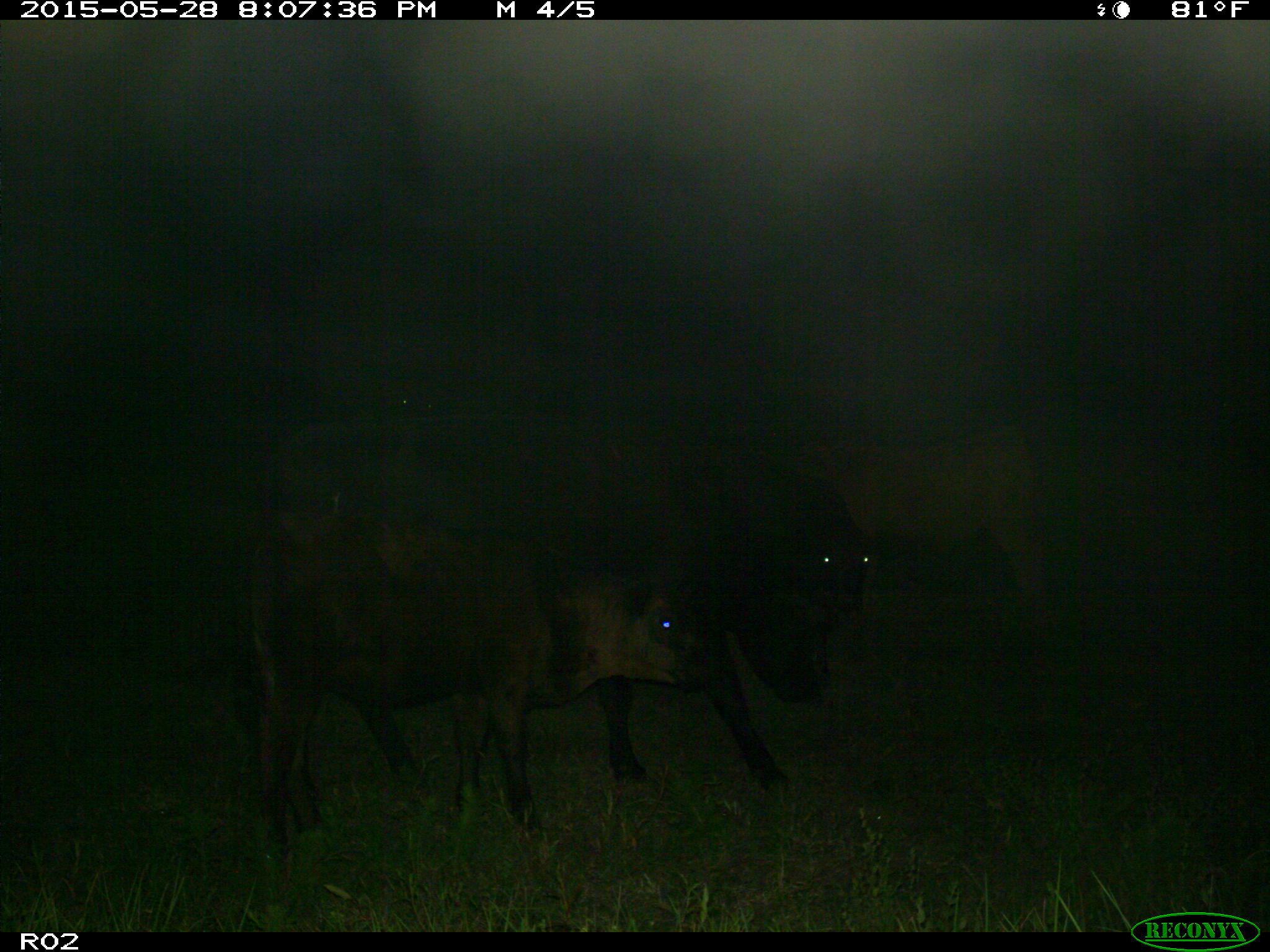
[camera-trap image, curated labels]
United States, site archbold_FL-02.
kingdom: Animalia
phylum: Chordata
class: Mammalia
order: Artiodactyla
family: Bovidae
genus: Bos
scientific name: Bos taurus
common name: domestic cow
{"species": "Bos taurus (domestic cow)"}